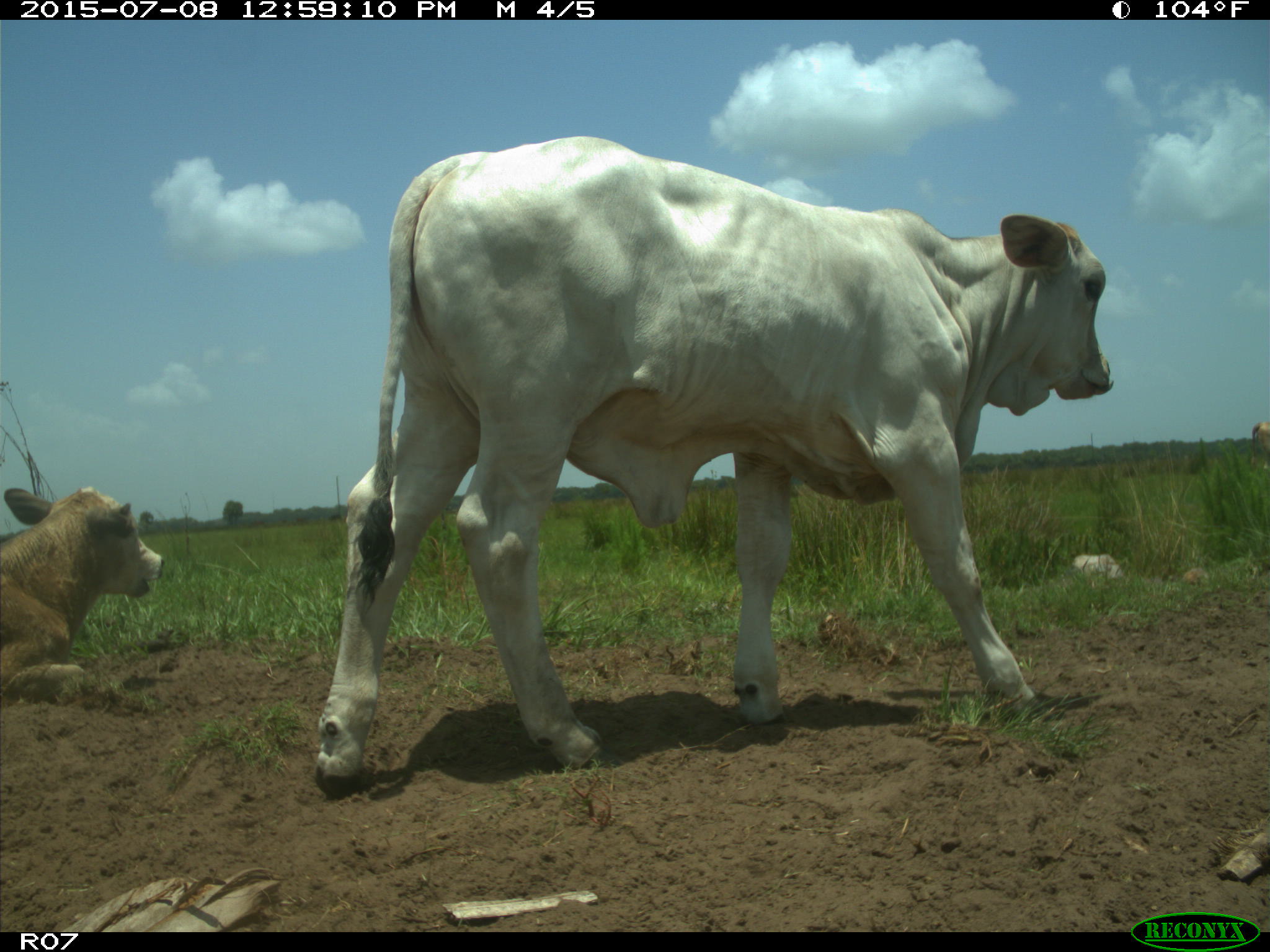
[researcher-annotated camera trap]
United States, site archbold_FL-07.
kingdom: Animalia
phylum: Chordata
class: Mammalia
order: Artiodactyla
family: Bovidae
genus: Bos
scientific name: Bos taurus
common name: domestic cow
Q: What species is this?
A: Bos taurus (domestic cow).